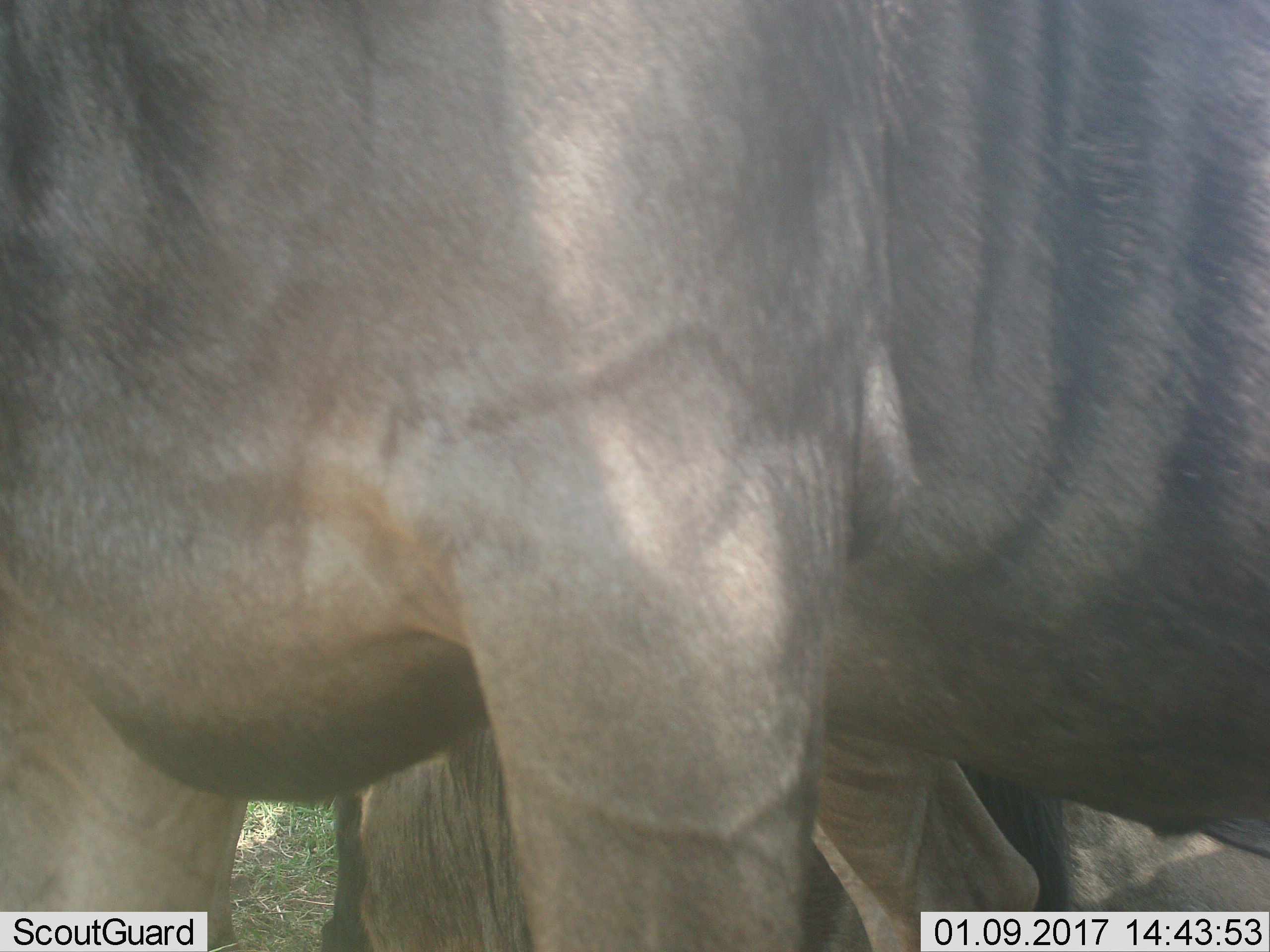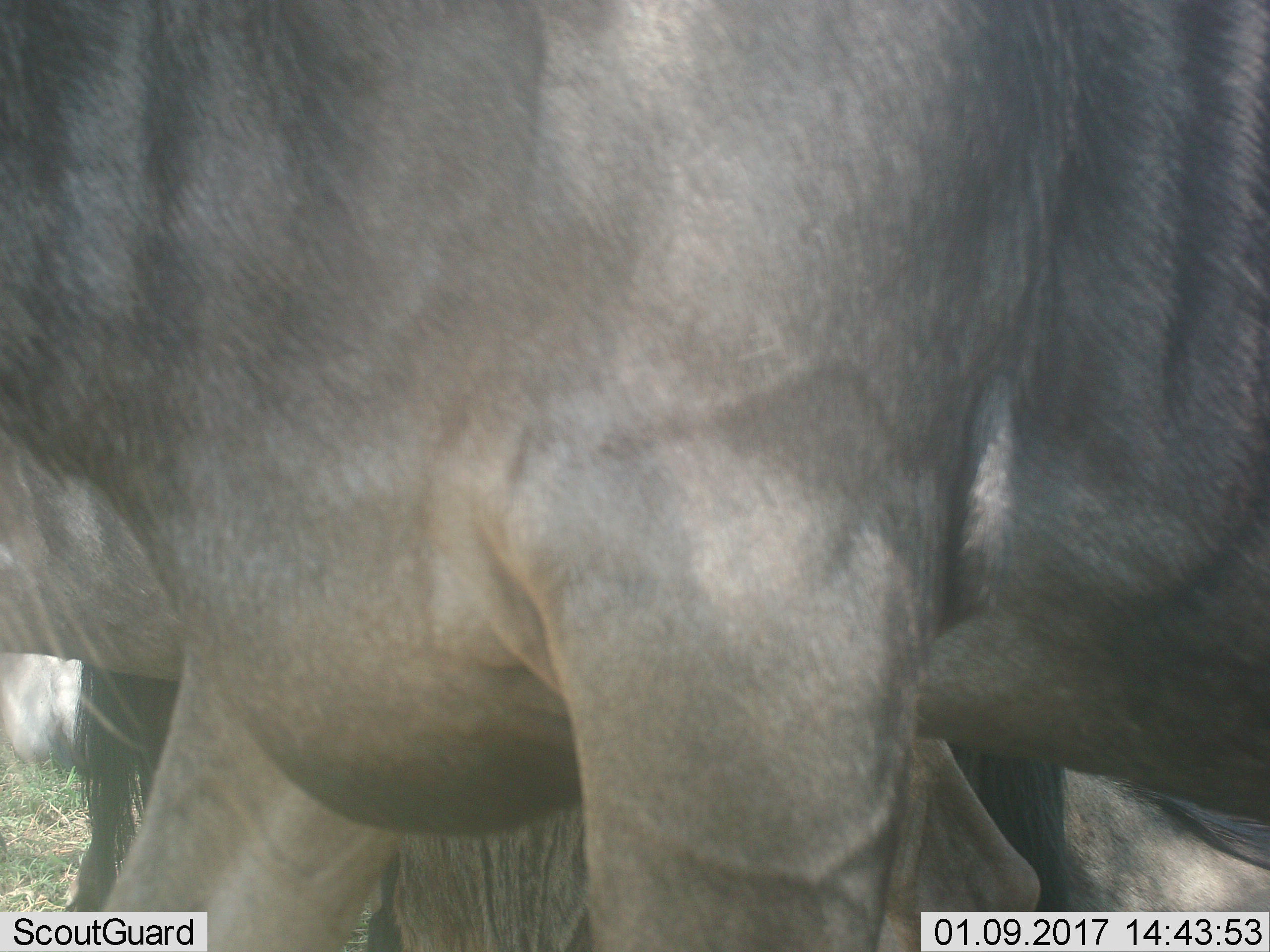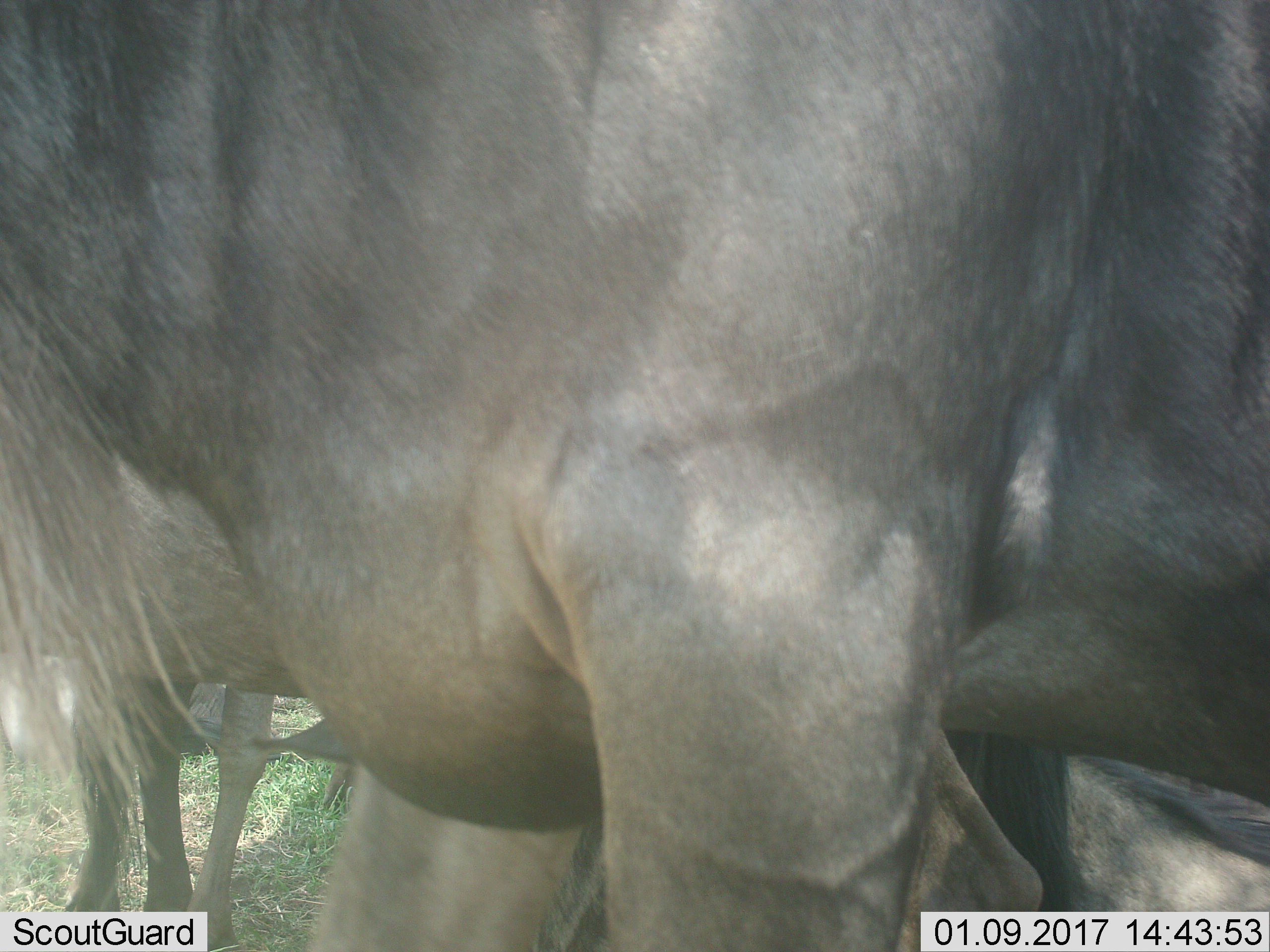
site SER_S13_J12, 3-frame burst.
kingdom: Animalia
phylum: Chordata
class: Mammalia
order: Artiodactyla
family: Bovidae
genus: Connochaetes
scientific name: Connochaetes taurinus taurinus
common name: blue wildebeest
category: wildebeestblue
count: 4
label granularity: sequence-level